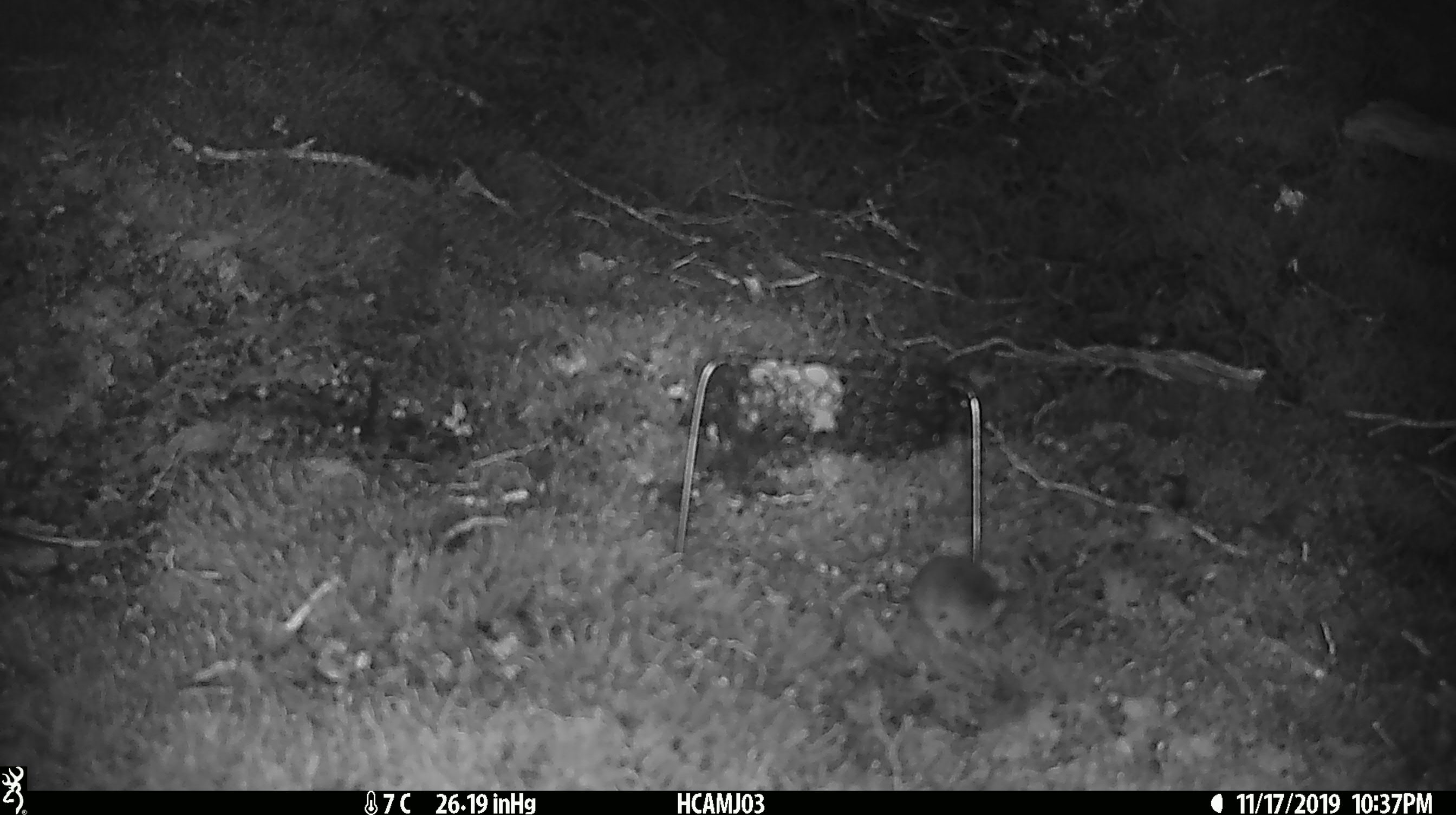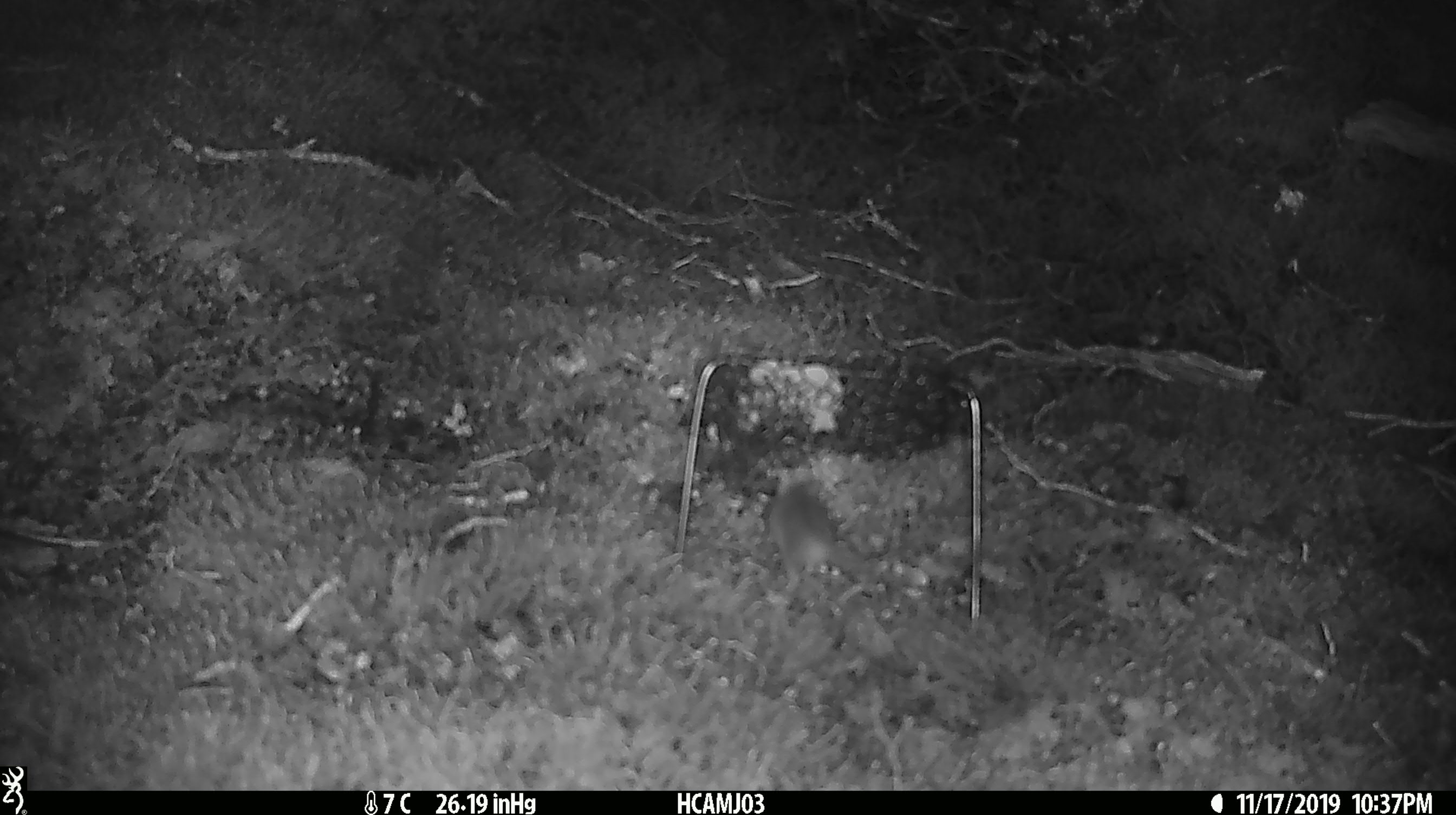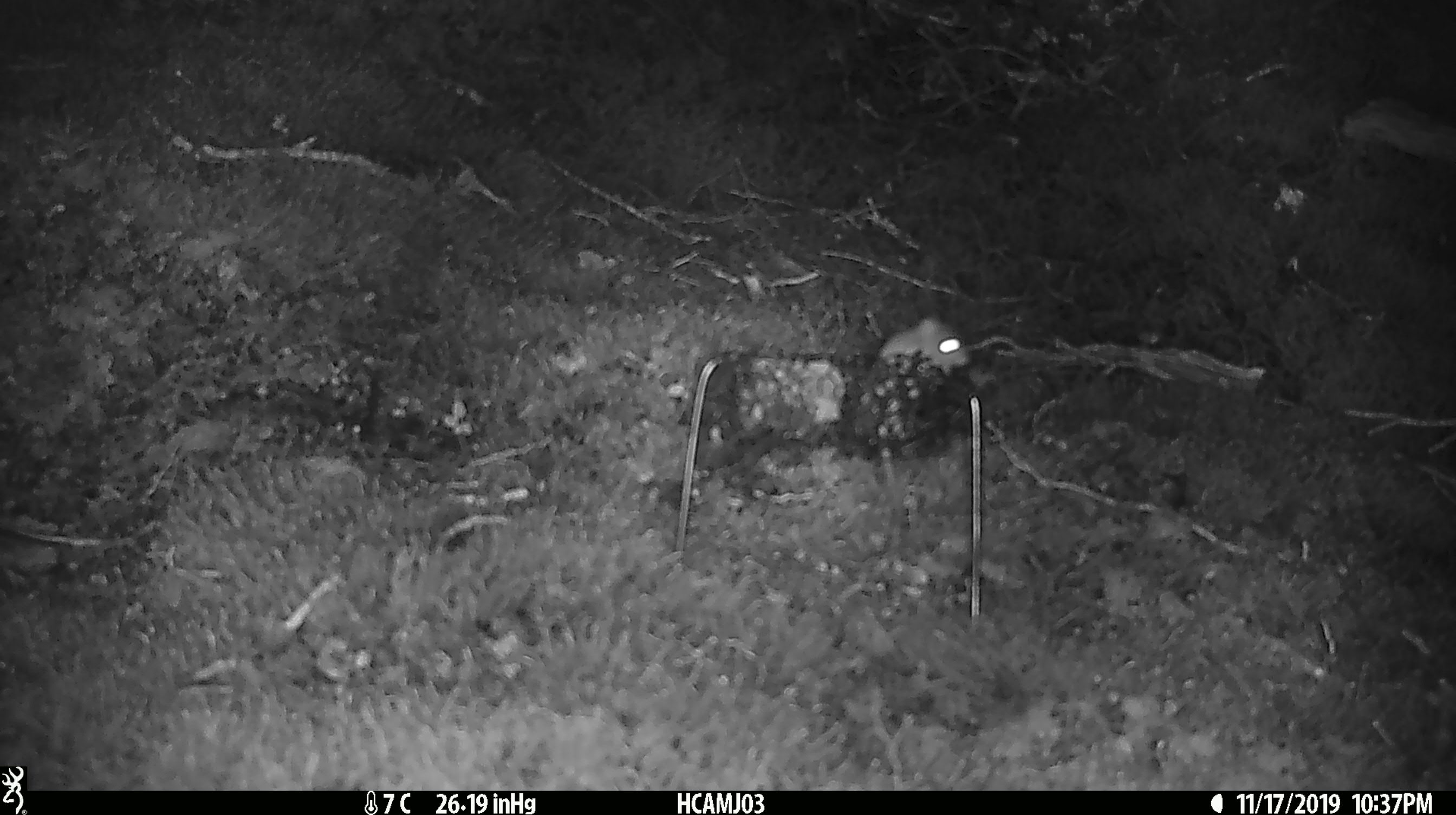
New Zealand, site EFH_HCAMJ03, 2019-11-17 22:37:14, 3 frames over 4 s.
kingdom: Animalia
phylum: Chordata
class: Mammalia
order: Rodentia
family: Muridae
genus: Mus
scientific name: Mus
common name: mouse